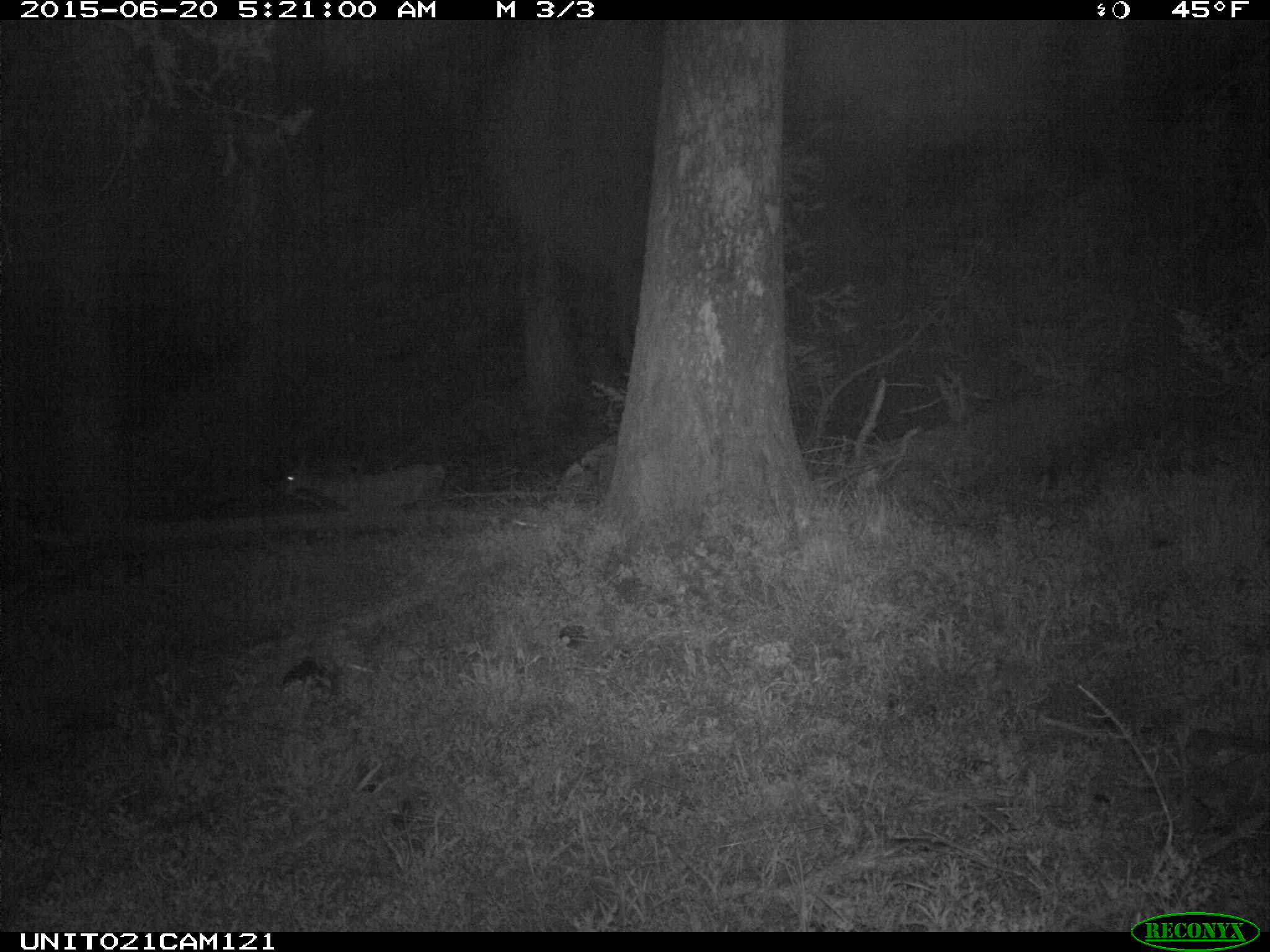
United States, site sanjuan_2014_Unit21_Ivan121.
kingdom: Animalia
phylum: Chordata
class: Mammalia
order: Artiodactyla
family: Cervidae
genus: Odocoileus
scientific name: Odocoileus hemionus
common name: mule deer